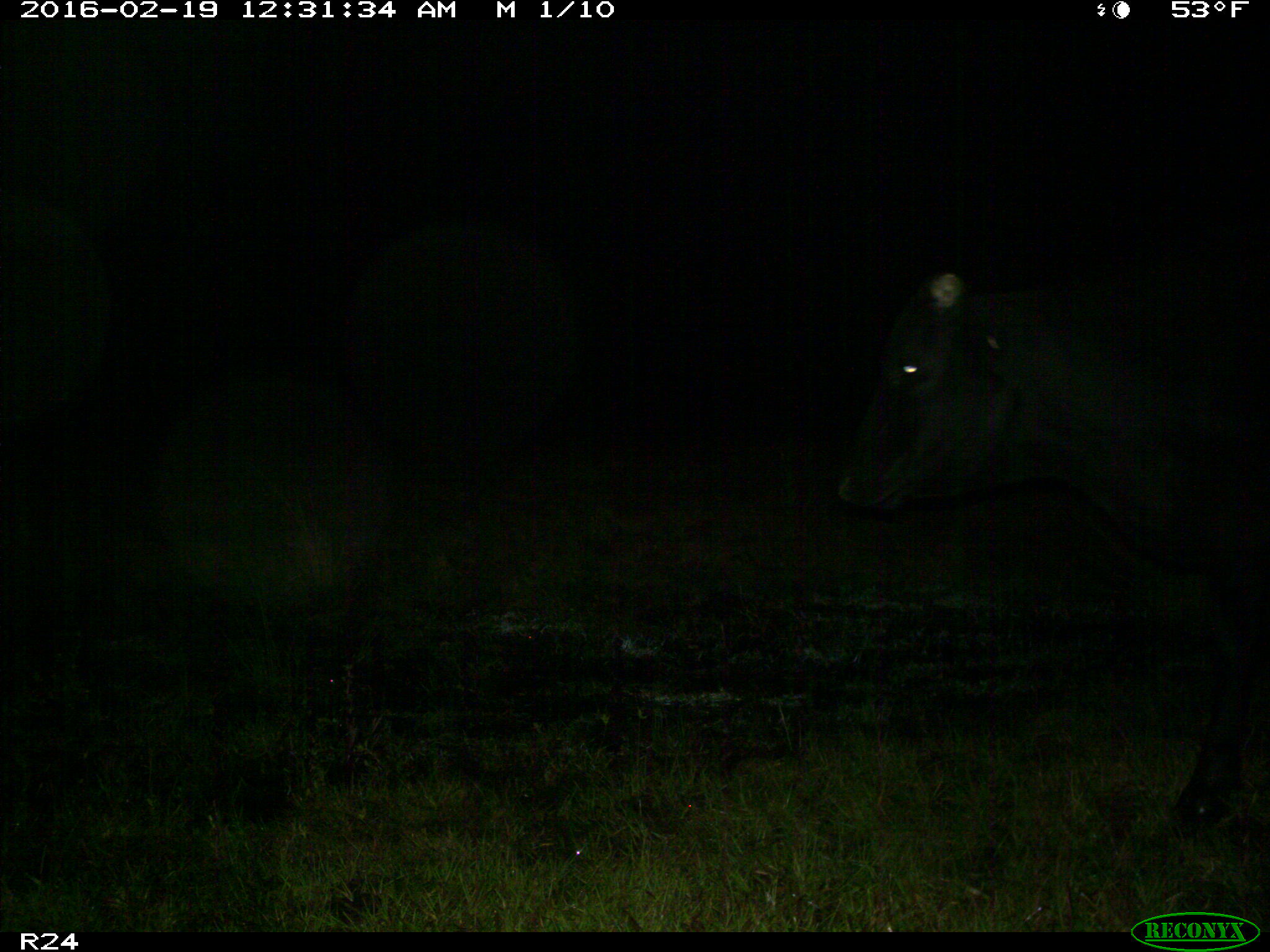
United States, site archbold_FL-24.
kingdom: Animalia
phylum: Chordata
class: Mammalia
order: Artiodactyla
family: Bovidae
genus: Bos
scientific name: Bos taurus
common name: domestic cow